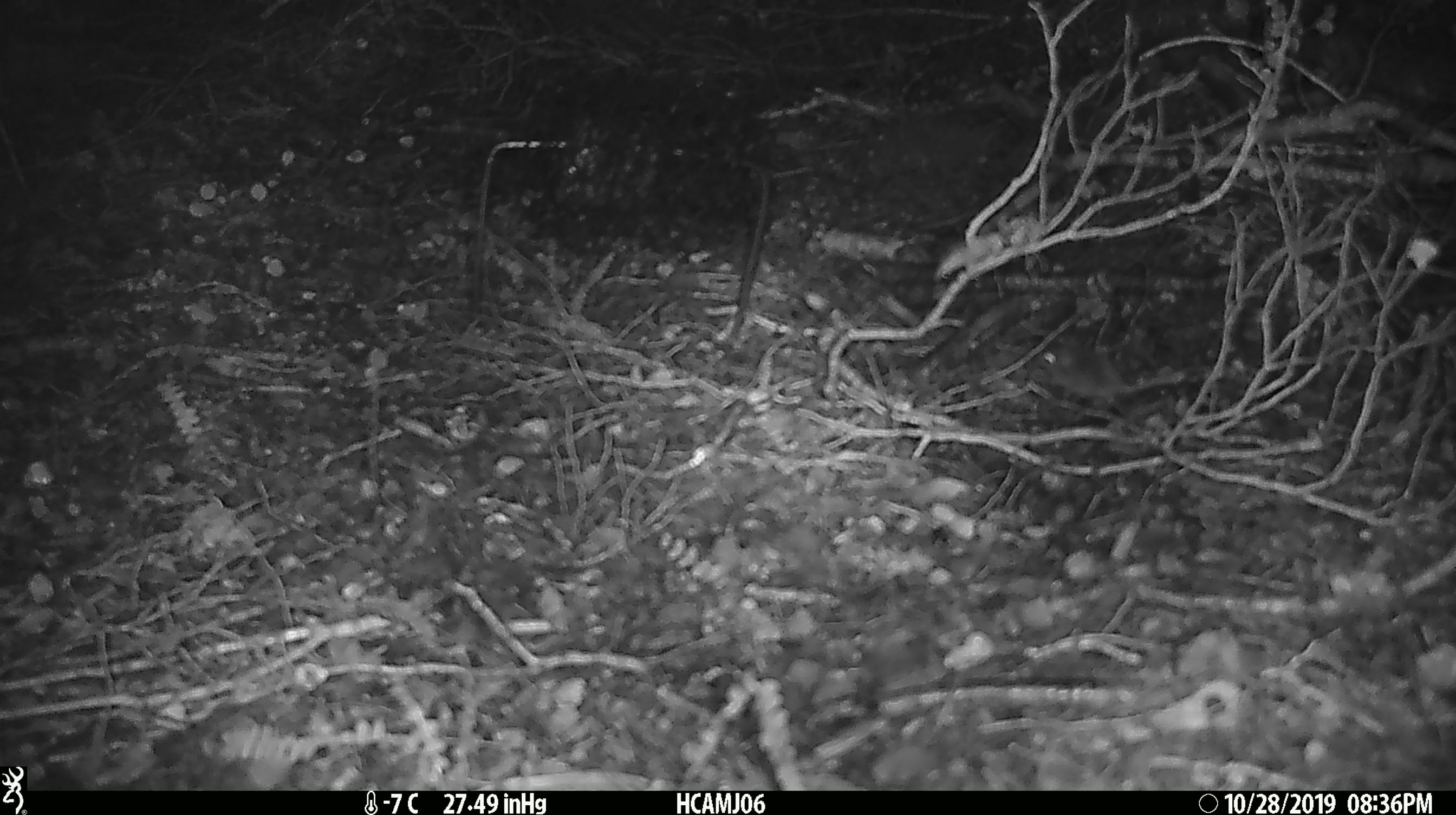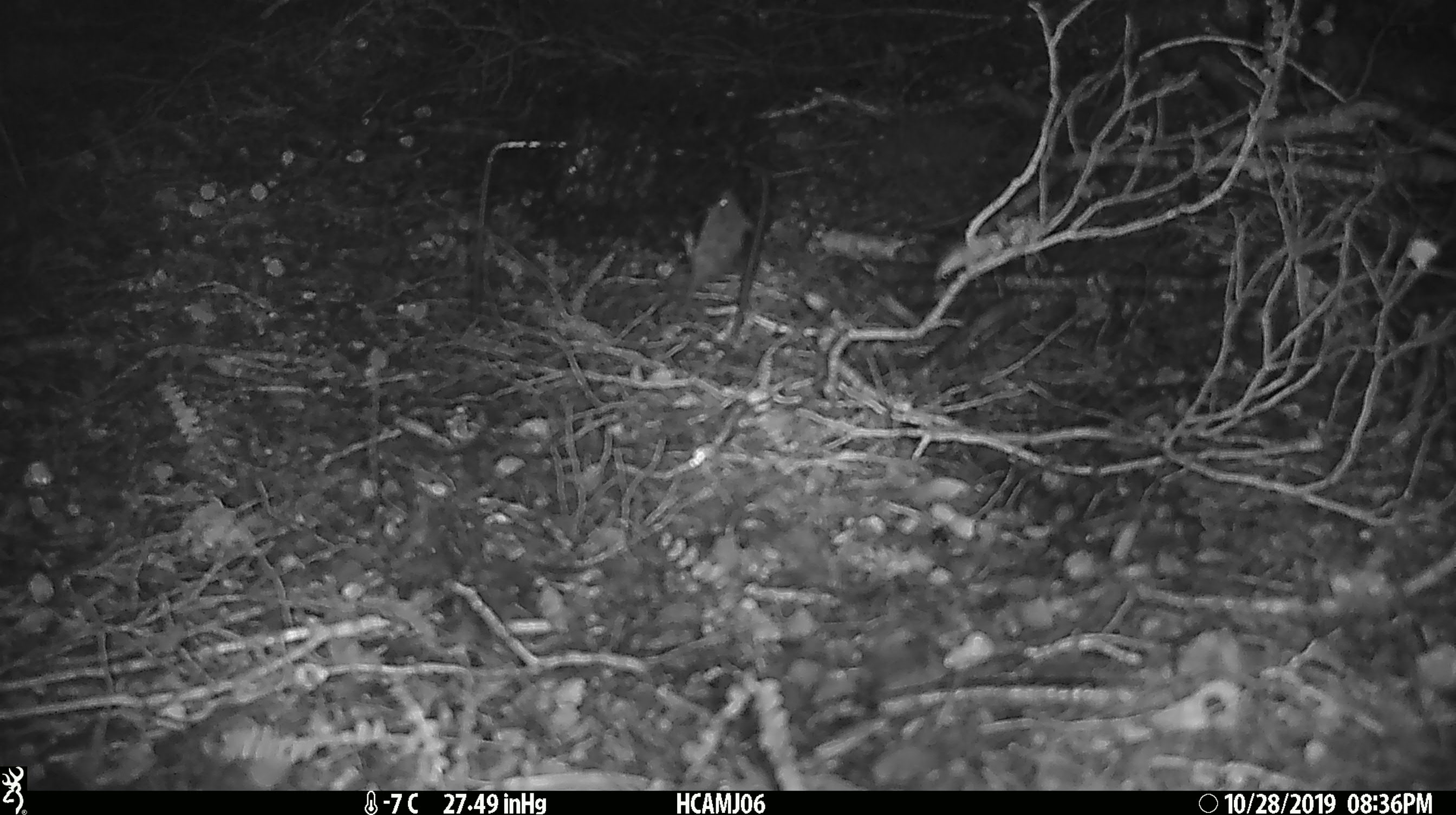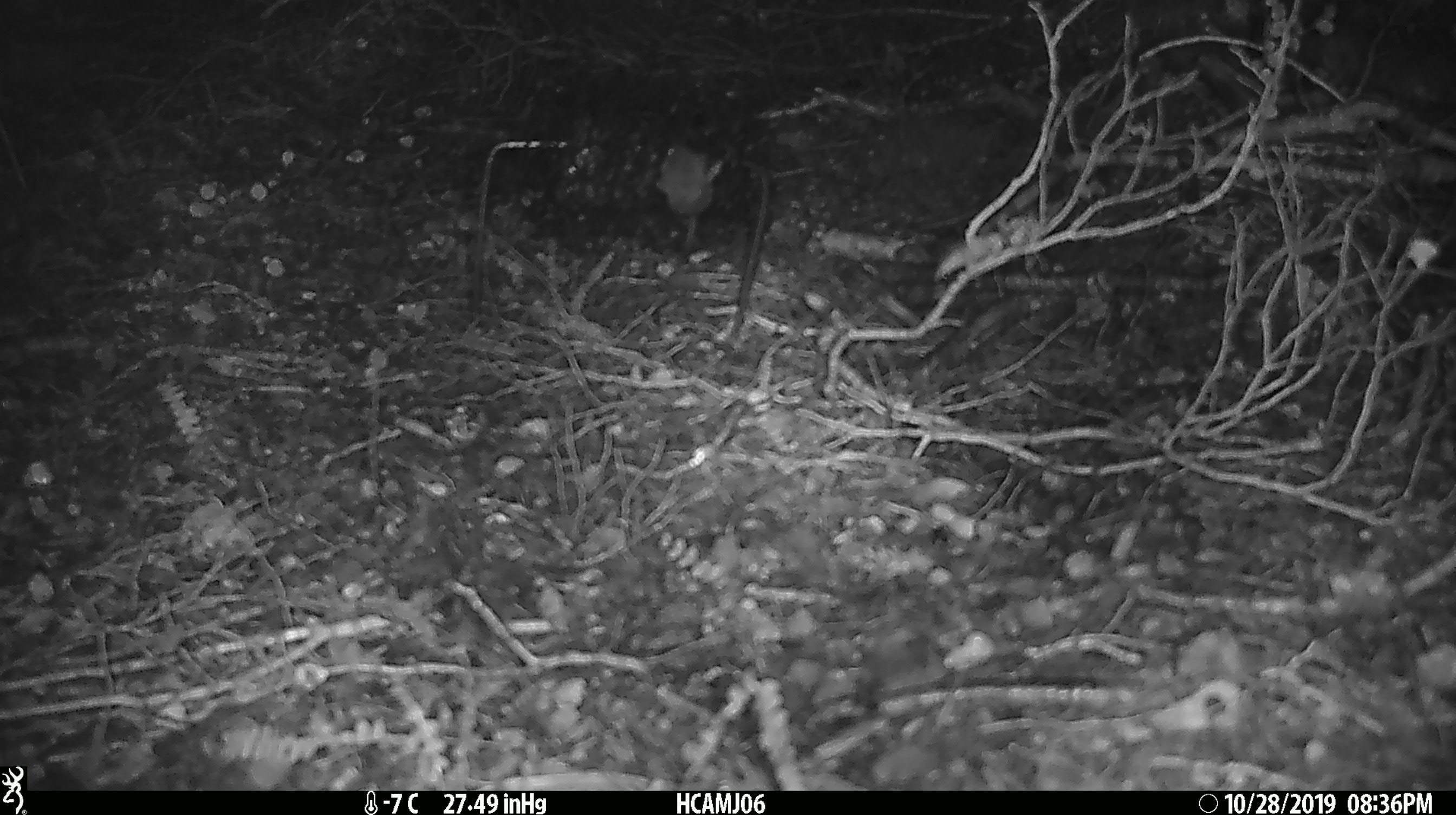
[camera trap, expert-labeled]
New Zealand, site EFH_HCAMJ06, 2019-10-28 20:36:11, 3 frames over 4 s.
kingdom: Animalia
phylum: Chordata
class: Mammalia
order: Rodentia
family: Muridae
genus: Mus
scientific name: Mus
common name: mouse